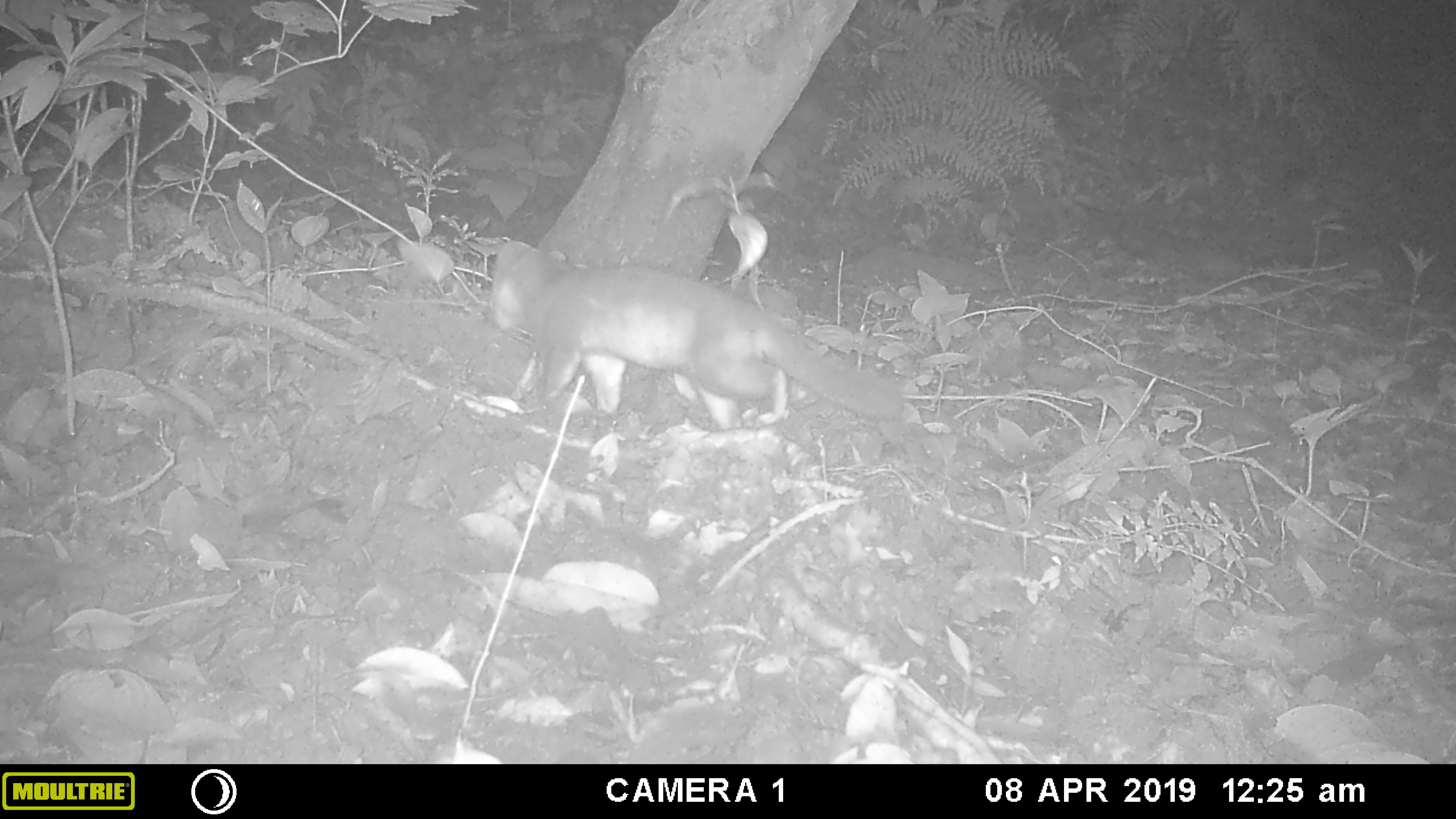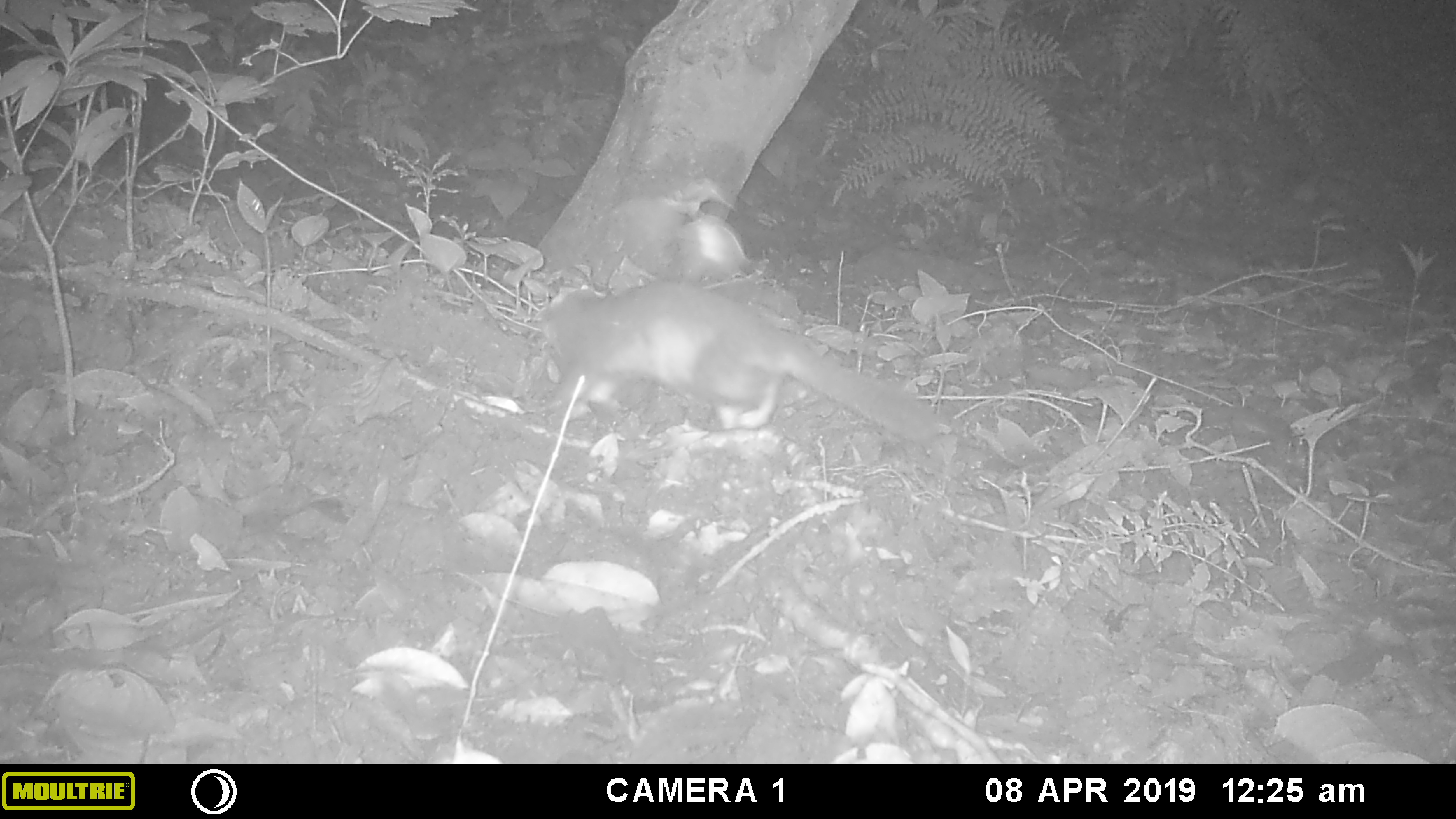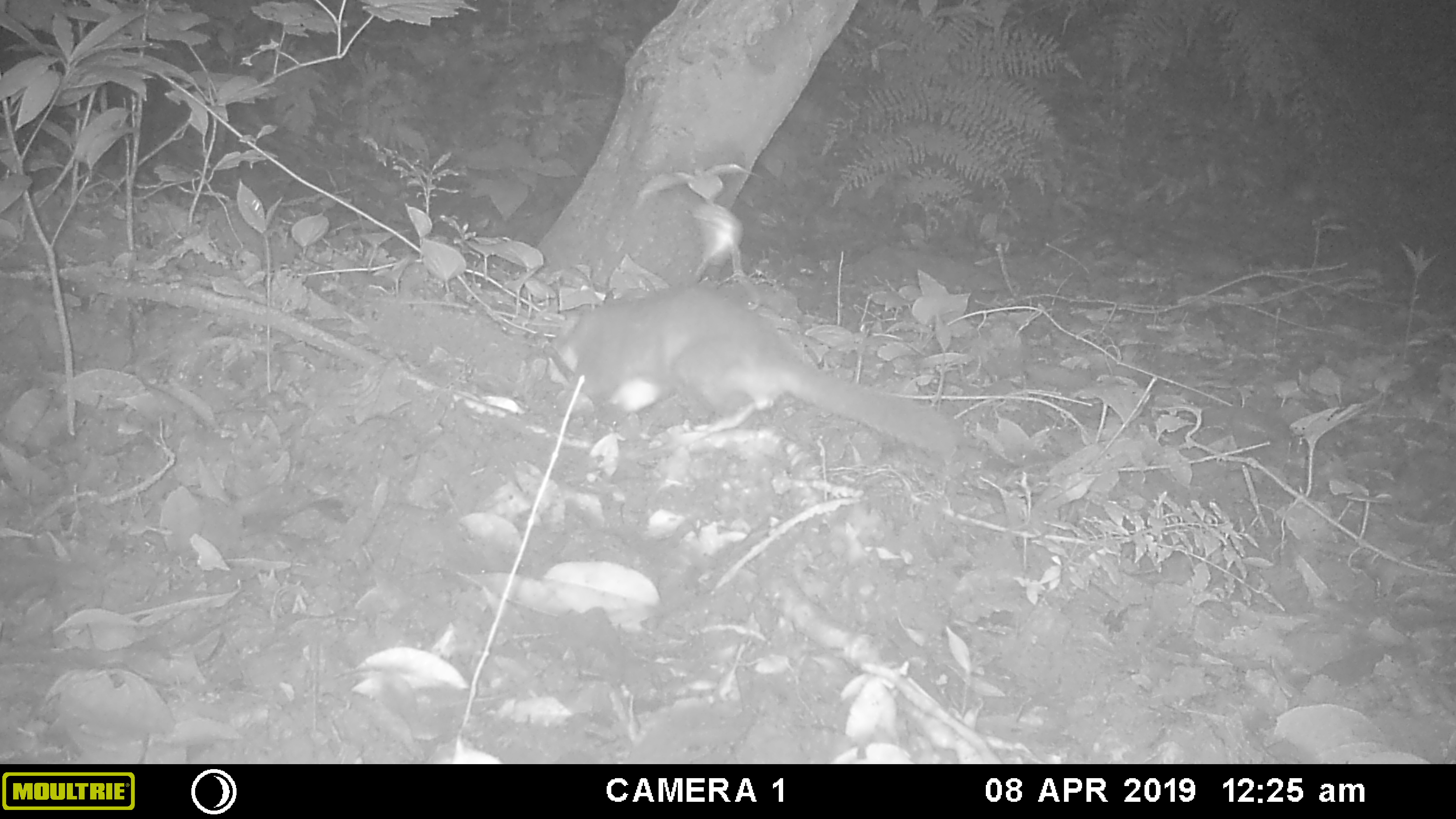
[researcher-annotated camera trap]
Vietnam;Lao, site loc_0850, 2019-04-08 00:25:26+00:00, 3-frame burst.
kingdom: Animalia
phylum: Chordata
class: Mammalia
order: Carnivora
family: Mustelidae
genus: Melogale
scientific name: Melogale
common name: ferret badger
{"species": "ferret badger (Melogale)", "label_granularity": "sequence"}